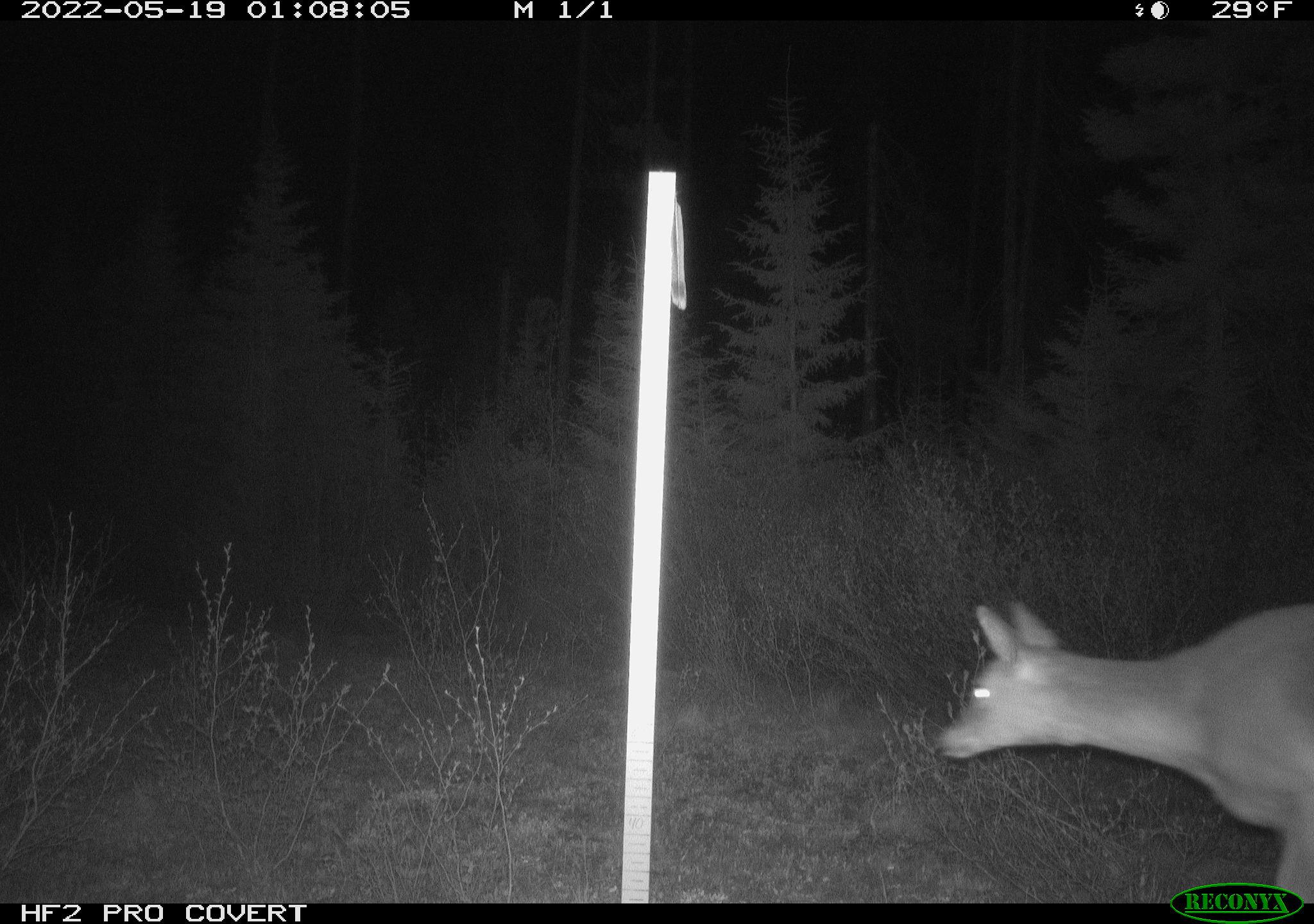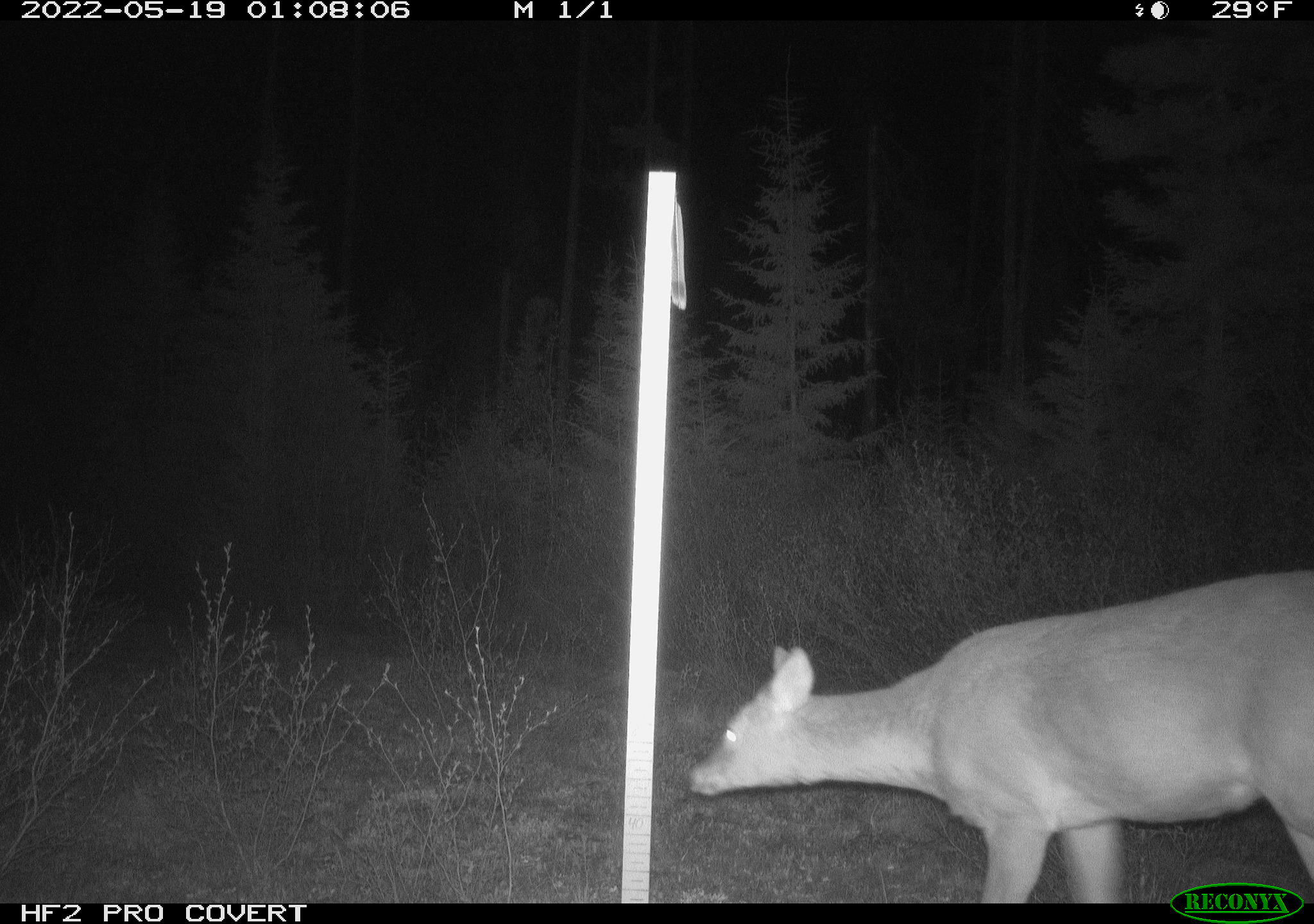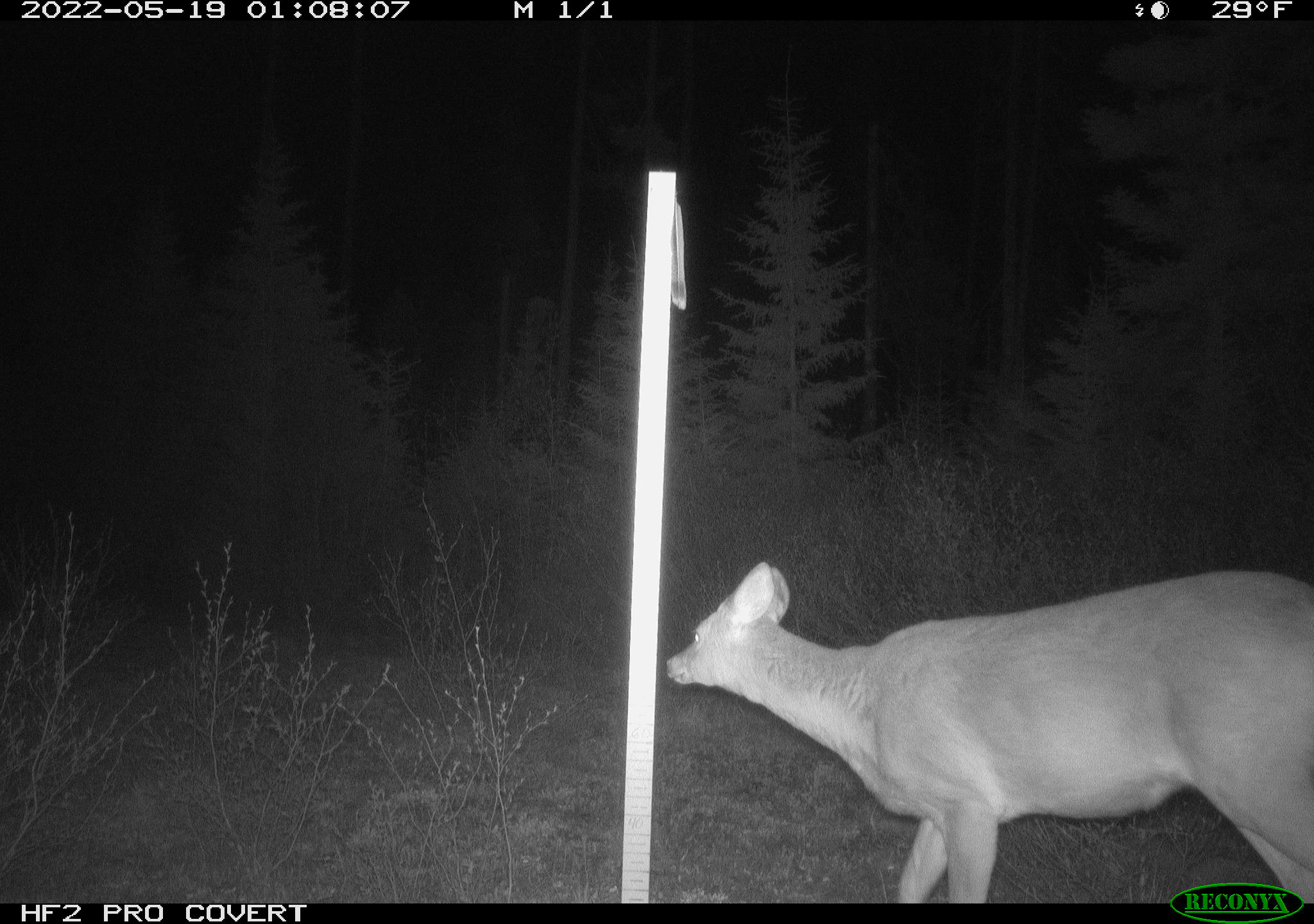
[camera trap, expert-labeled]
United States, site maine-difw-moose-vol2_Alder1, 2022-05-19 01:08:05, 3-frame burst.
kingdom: Animalia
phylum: Chordata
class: Mammalia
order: Artiodactyla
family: Cervidae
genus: Odocoileus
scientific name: Odocoileus virginianus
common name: white-tailed deer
White-tailed deer (Odocoileus virginianus).